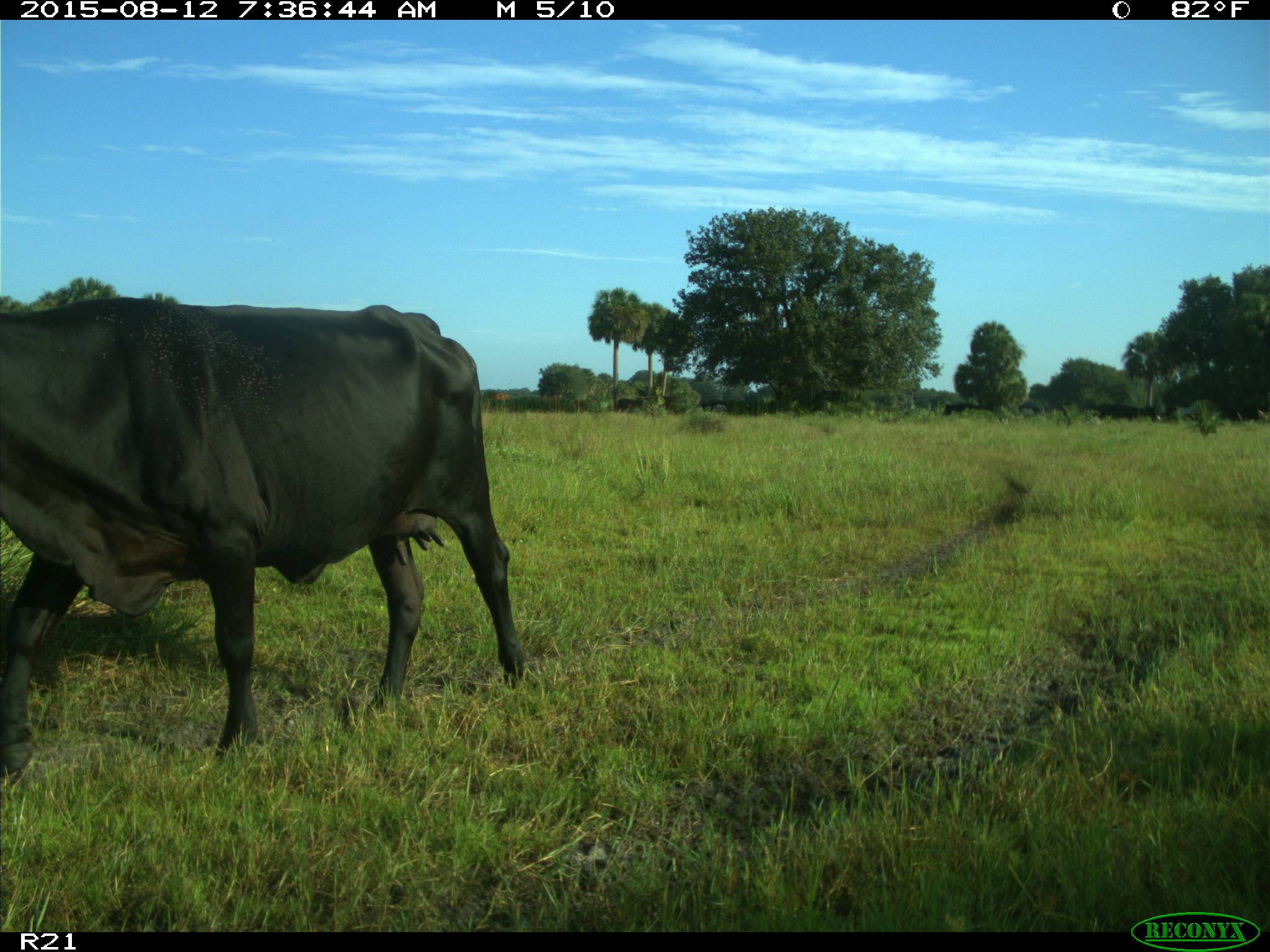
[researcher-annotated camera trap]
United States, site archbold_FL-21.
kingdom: Animalia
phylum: Chordata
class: Mammalia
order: Artiodactyla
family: Bovidae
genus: Bos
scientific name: Bos taurus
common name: domestic cow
Bos taurus (domestic cow).